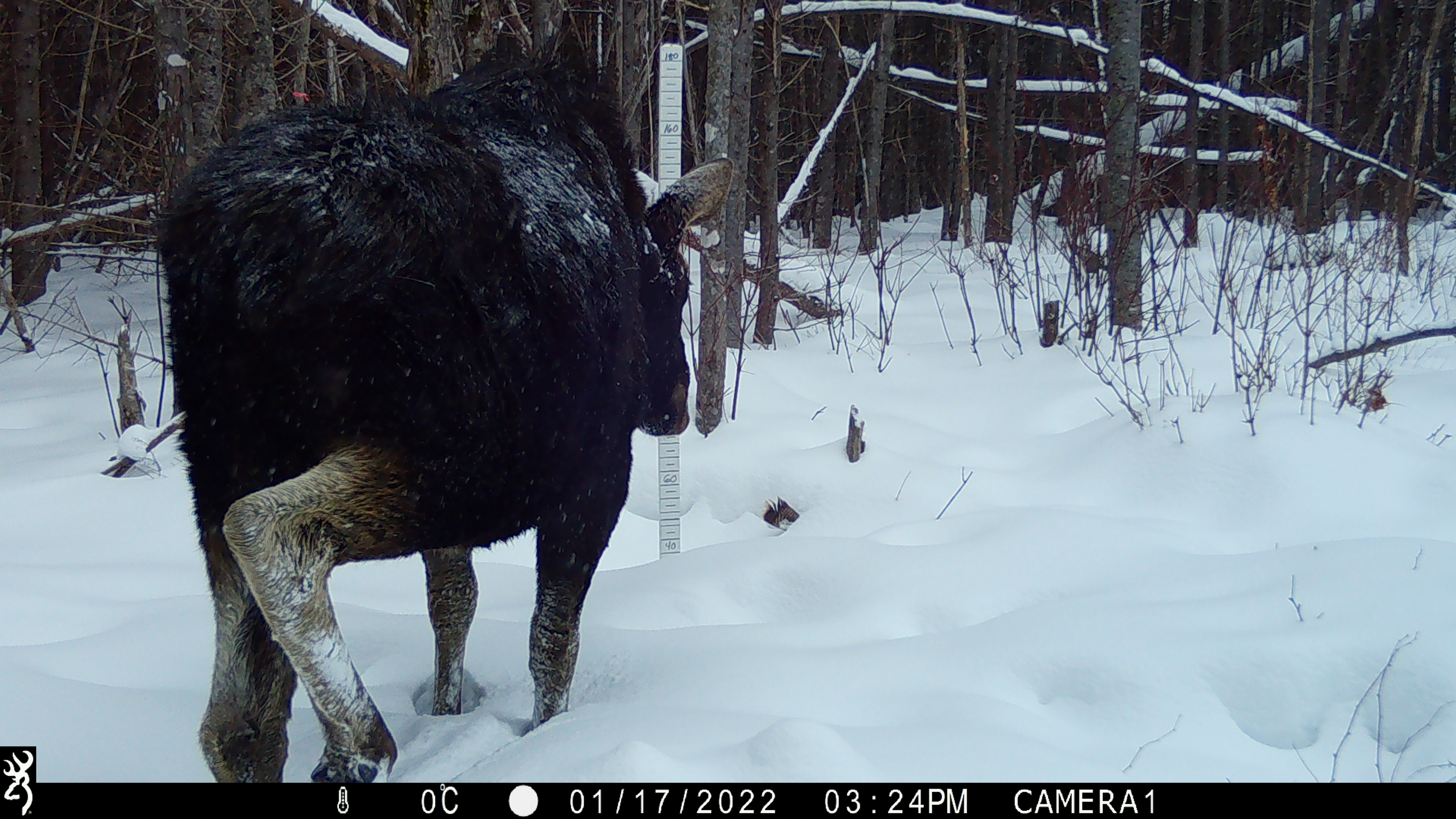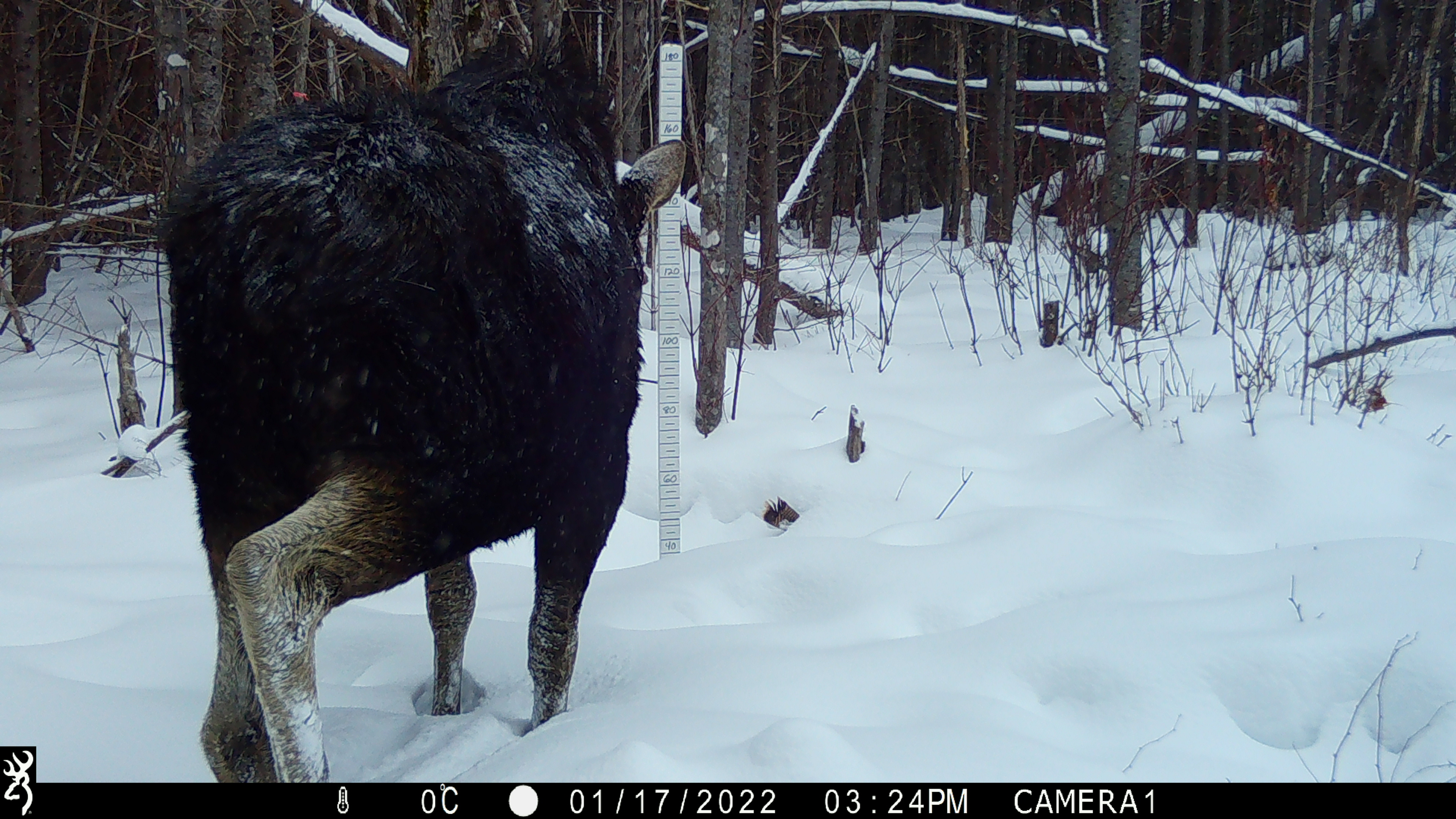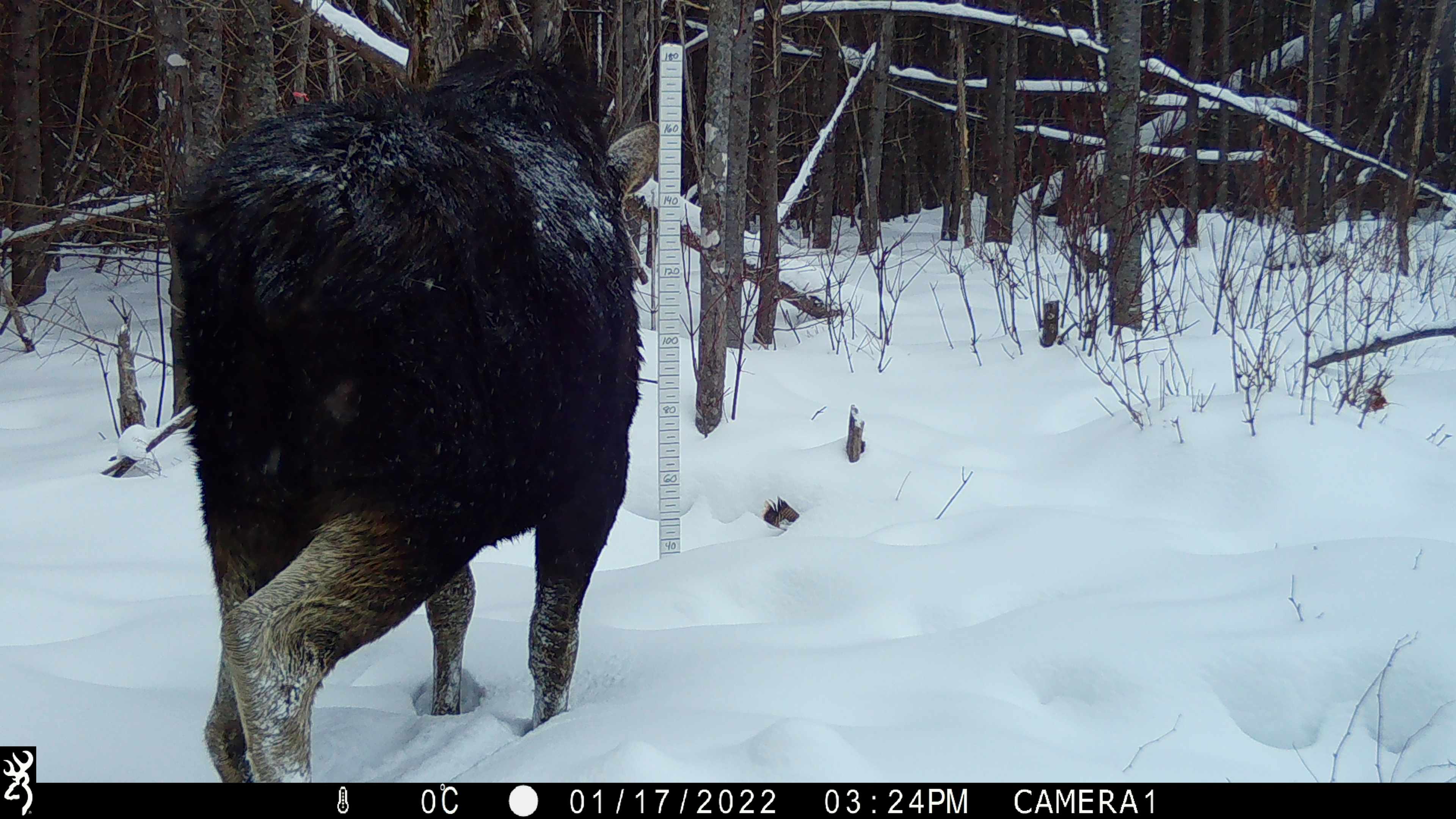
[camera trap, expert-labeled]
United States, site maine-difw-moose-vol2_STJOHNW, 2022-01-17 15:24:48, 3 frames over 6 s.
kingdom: Animalia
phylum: Chordata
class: Mammalia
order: Artiodactyla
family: Cervidae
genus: Alces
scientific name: Alces alces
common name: moose